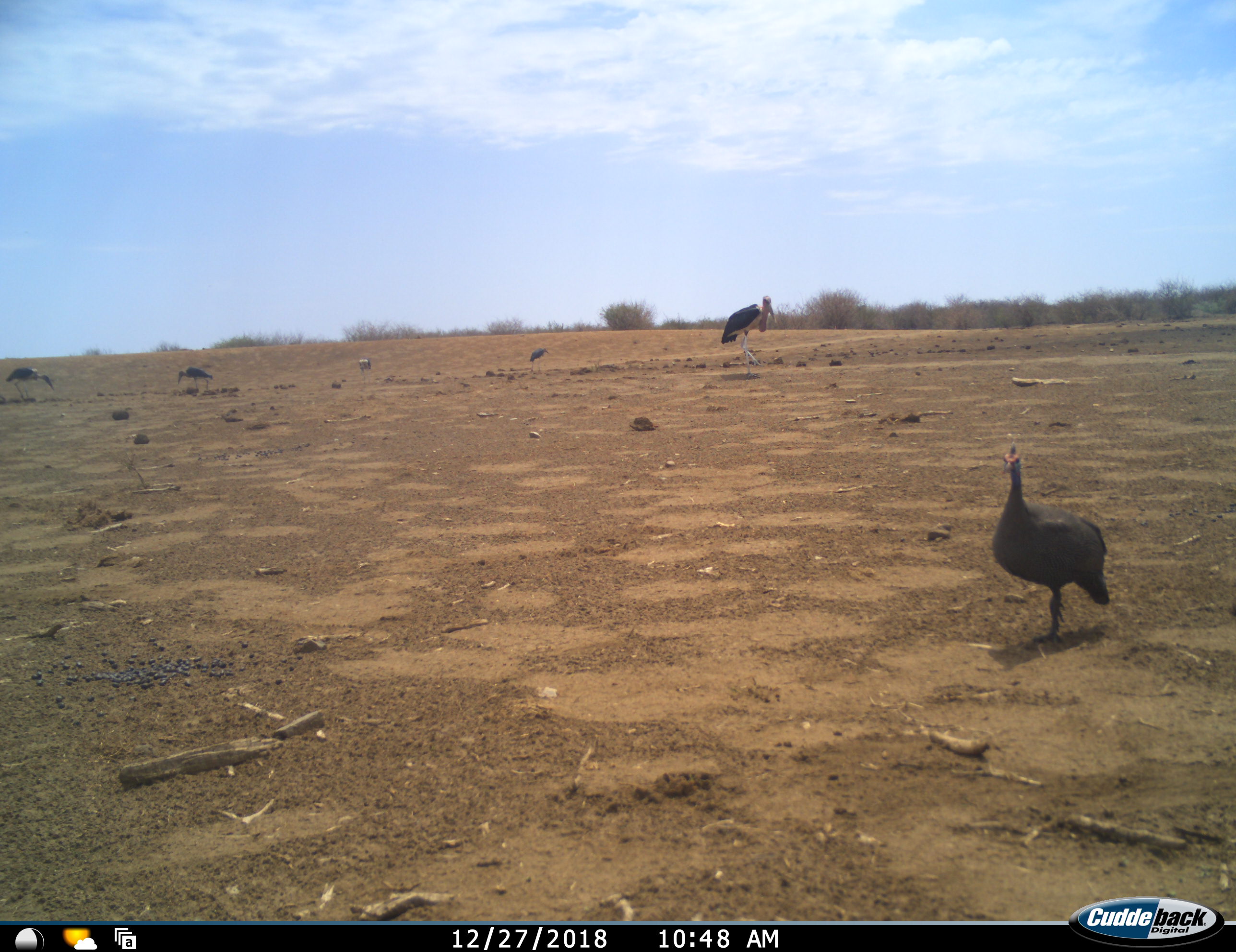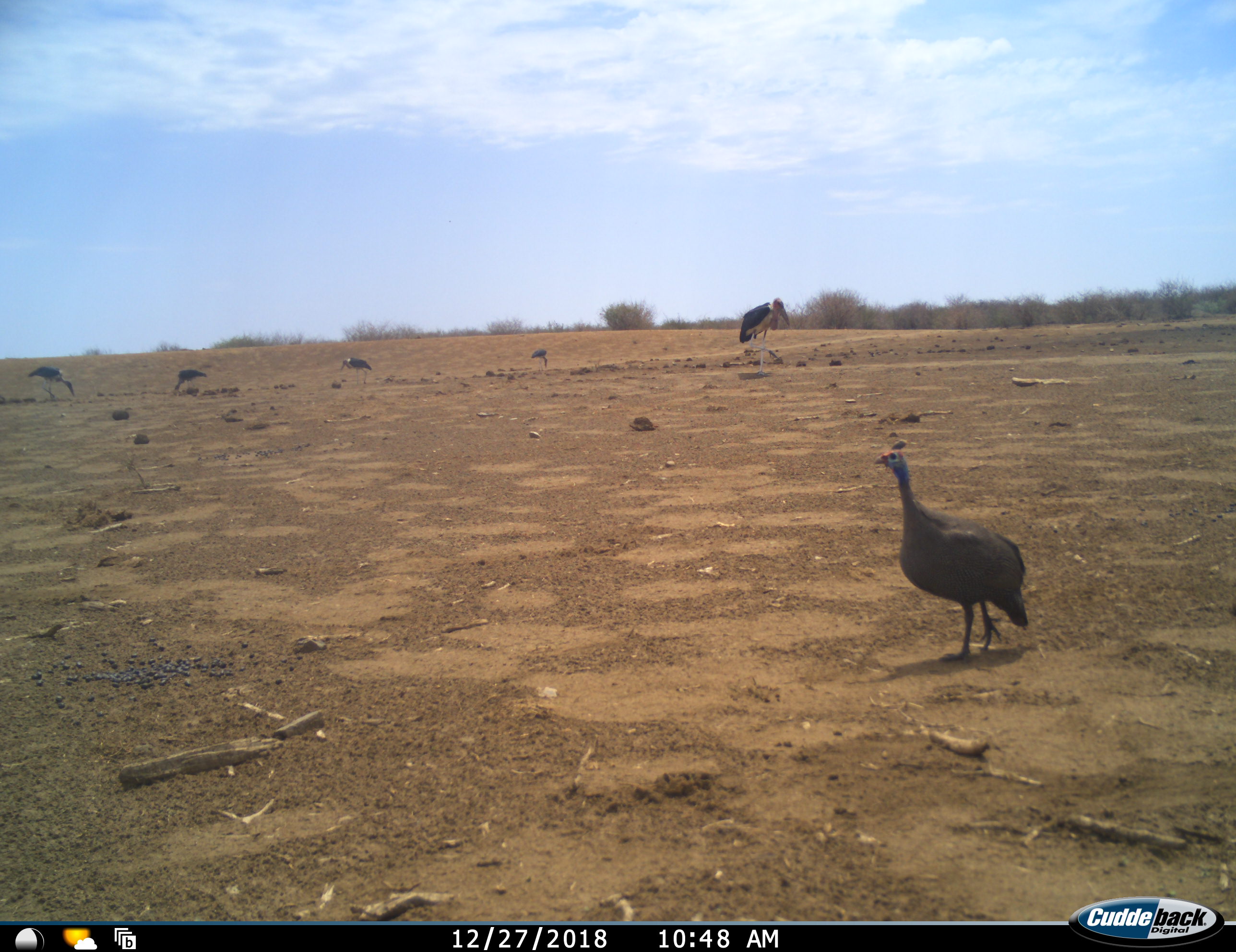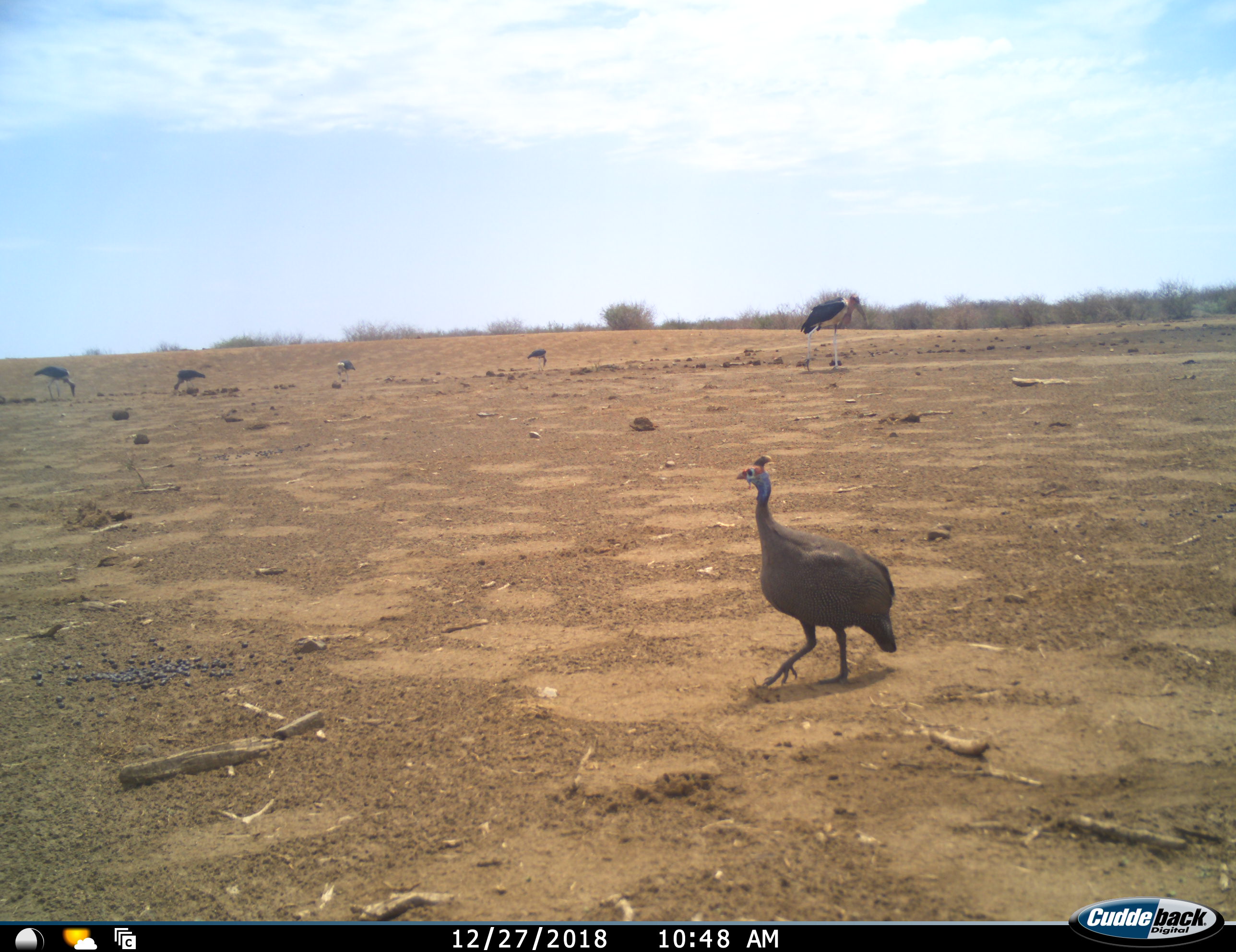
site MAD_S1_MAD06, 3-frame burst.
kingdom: Animalia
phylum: Chordata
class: Aves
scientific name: Aves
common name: bird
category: birdother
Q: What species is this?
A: Birdother (bird) (Aves).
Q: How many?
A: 6.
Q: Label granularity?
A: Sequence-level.